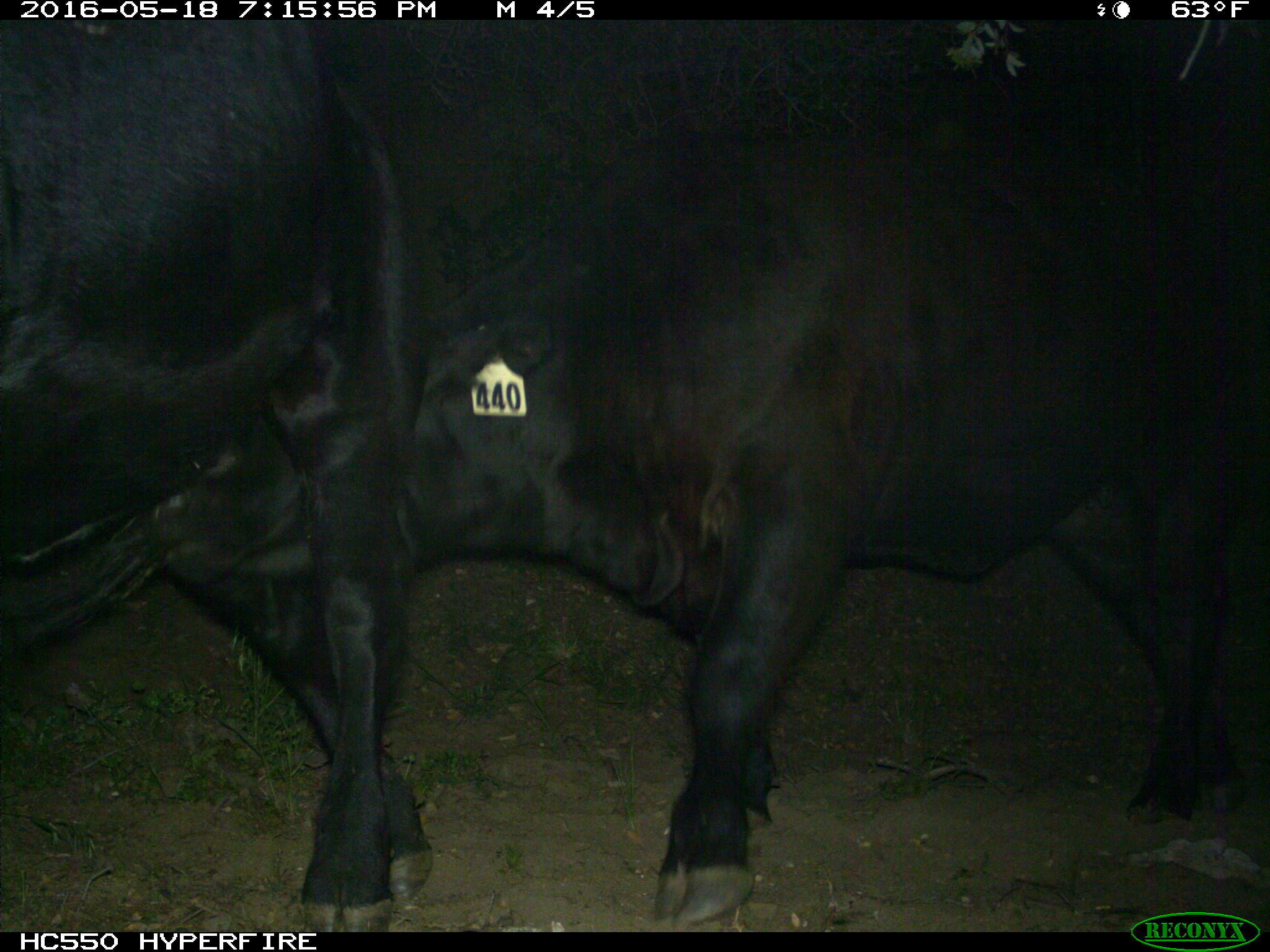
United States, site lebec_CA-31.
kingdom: Animalia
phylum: Chordata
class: Mammalia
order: Artiodactyla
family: Bovidae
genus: Bos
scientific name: Bos taurus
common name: domestic cow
Bos taurus (domestic cow).